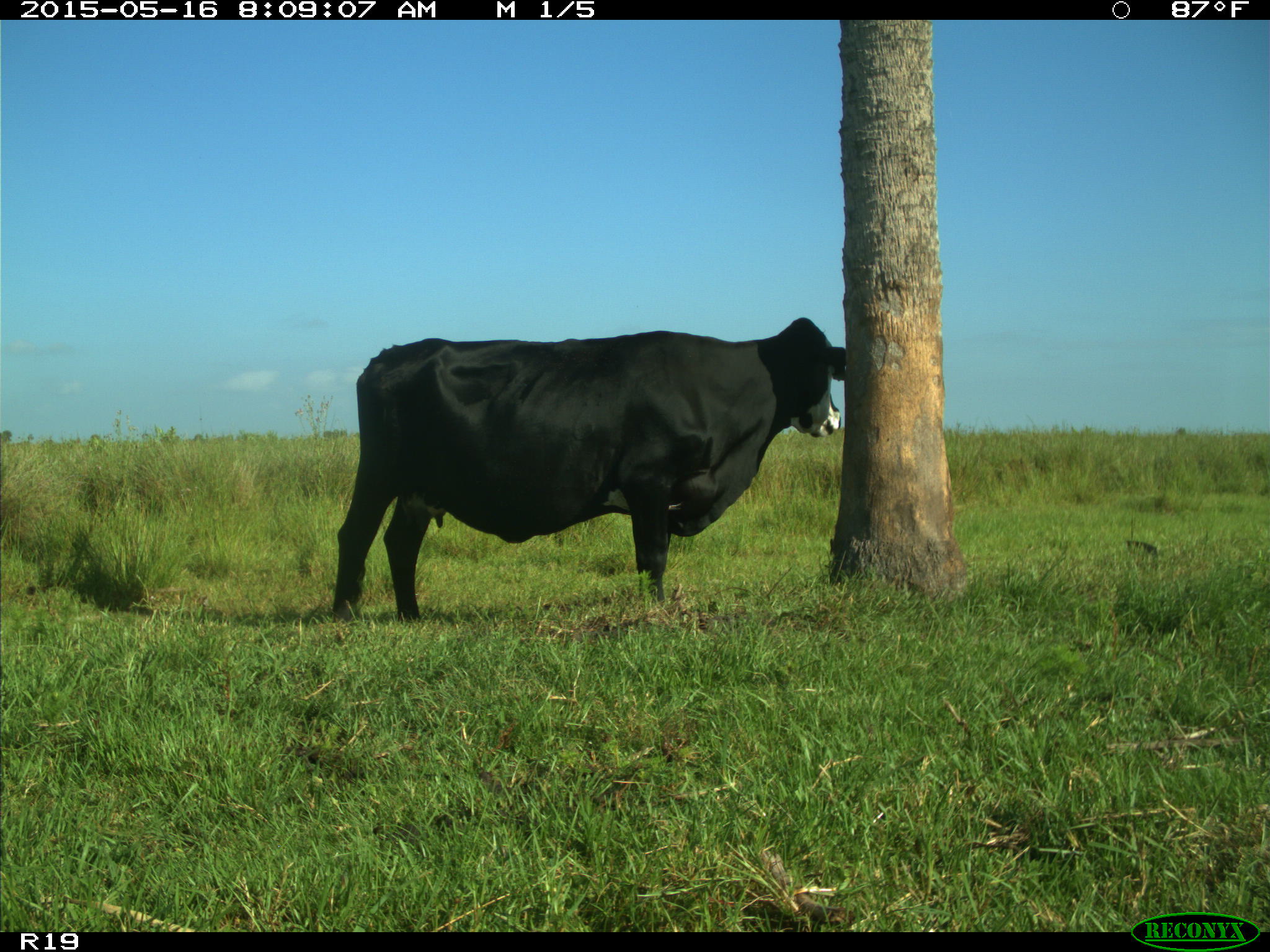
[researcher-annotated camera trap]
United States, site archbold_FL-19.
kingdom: Animalia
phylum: Chordata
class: Mammalia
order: Artiodactyla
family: Bovidae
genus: Bos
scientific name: Bos taurus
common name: domestic cow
Bos taurus (domestic cow).